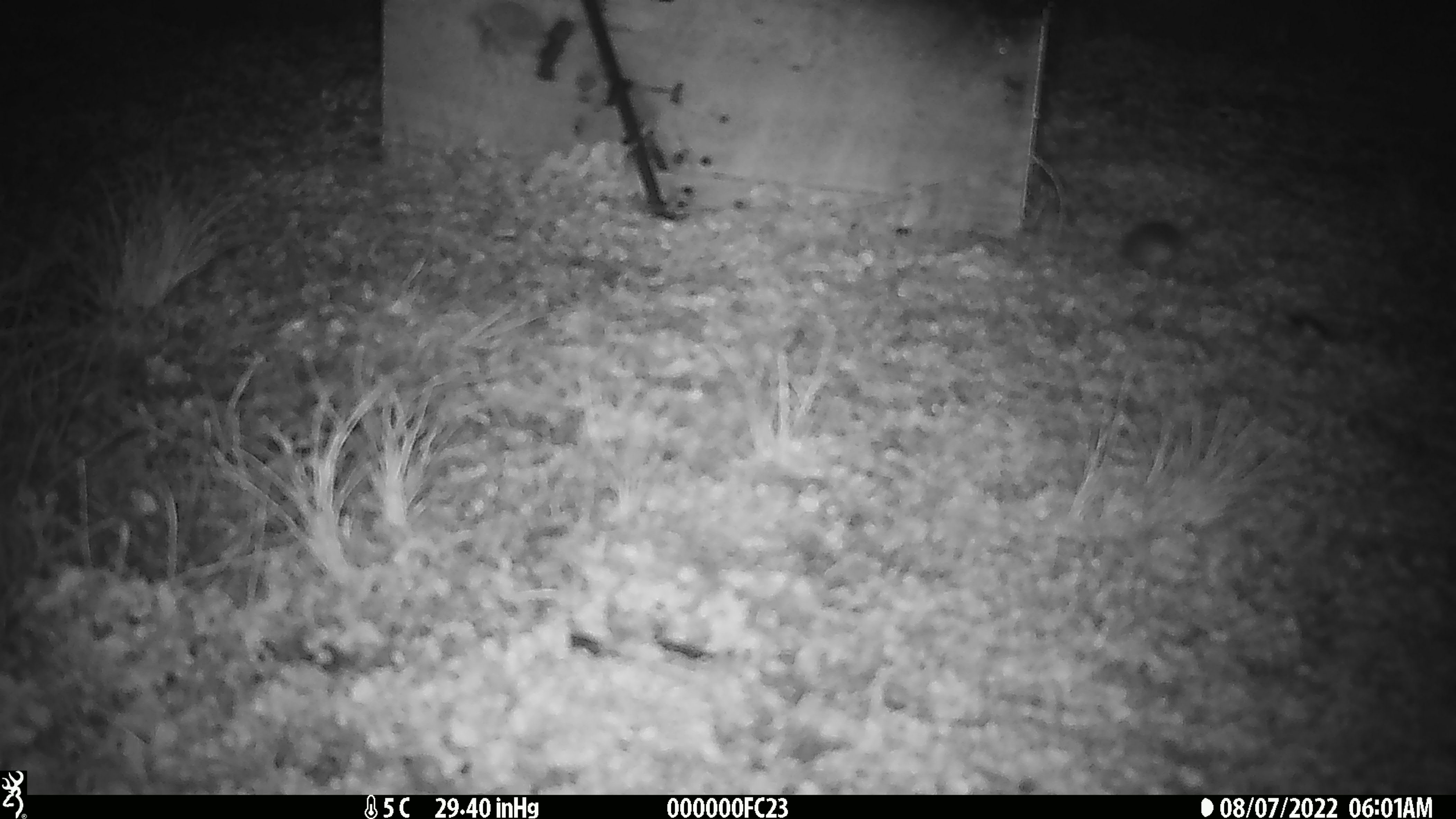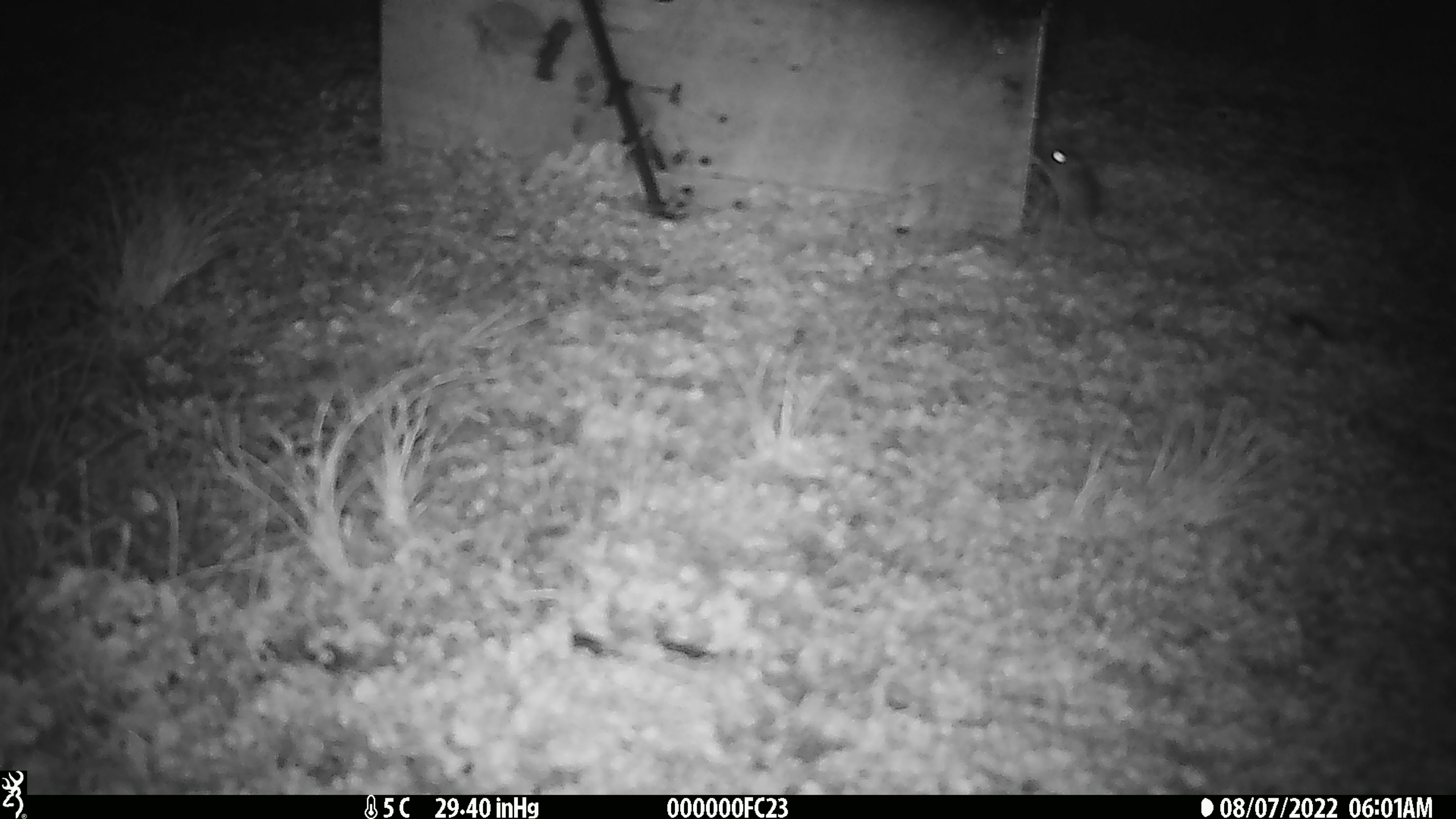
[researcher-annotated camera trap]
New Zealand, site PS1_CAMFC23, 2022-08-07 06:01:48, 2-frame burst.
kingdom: Animalia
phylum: Chordata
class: Mammalia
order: Rodentia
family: Muridae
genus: Mus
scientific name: Mus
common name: mouse